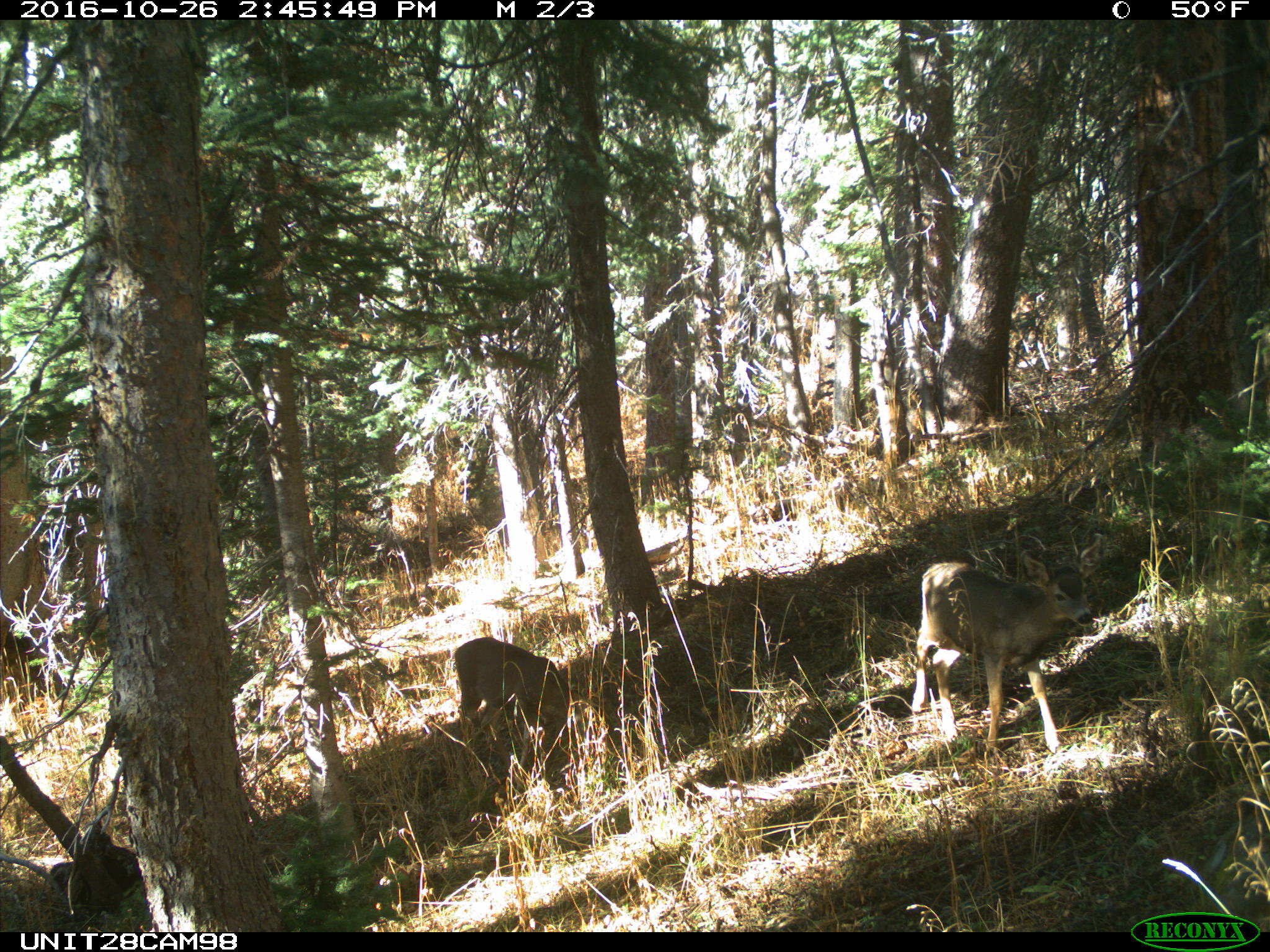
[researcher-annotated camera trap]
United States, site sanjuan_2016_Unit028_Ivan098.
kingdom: Animalia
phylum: Chordata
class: Mammalia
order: Artiodactyla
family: Cervidae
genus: Odocoileus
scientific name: Odocoileus hemionus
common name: mule deer